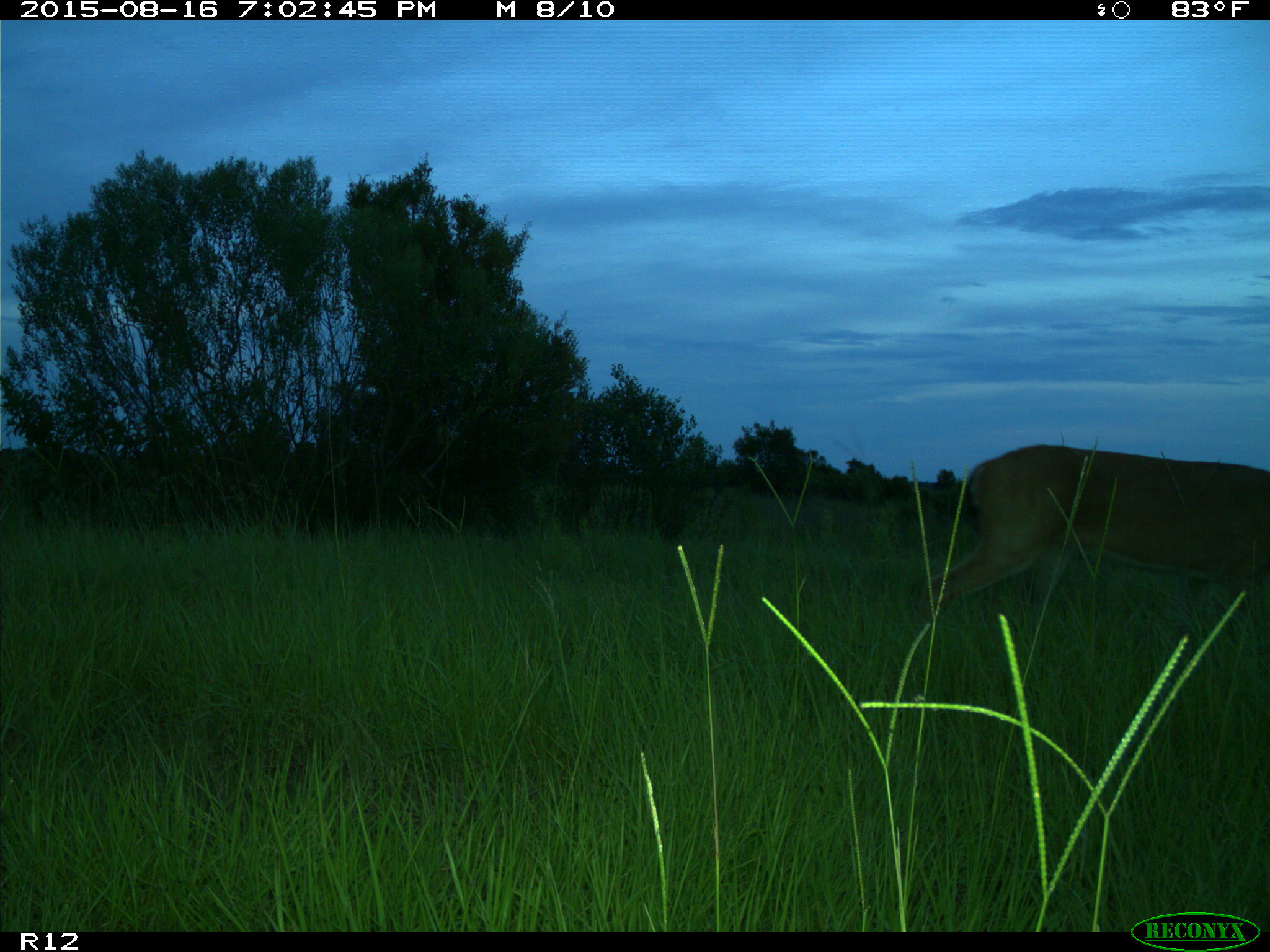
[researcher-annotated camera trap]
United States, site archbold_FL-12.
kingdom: Animalia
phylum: Chordata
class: Mammalia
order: Artiodactyla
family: Cervidae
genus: Odocoileus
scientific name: Odocoileus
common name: deer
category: unidentified deer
Unidentified deer (deer) (Odocoileus).